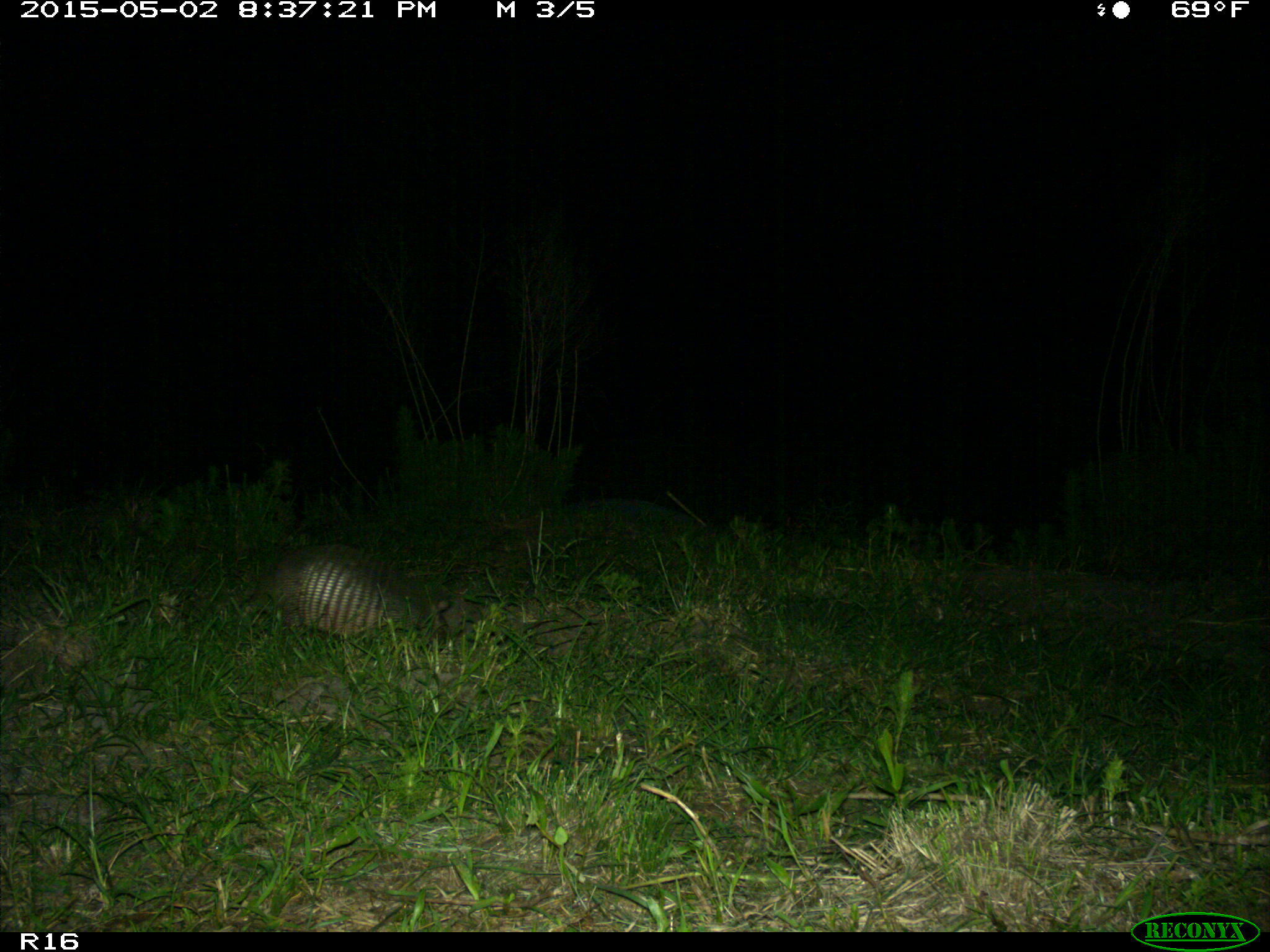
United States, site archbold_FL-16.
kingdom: Animalia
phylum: Chordata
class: Mammalia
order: Cingulata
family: Dasypodidae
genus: Dasypus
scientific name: Dasypus novemcinctus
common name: nine-banded armadillo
Dasypus novemcinctus (nine-banded armadillo).